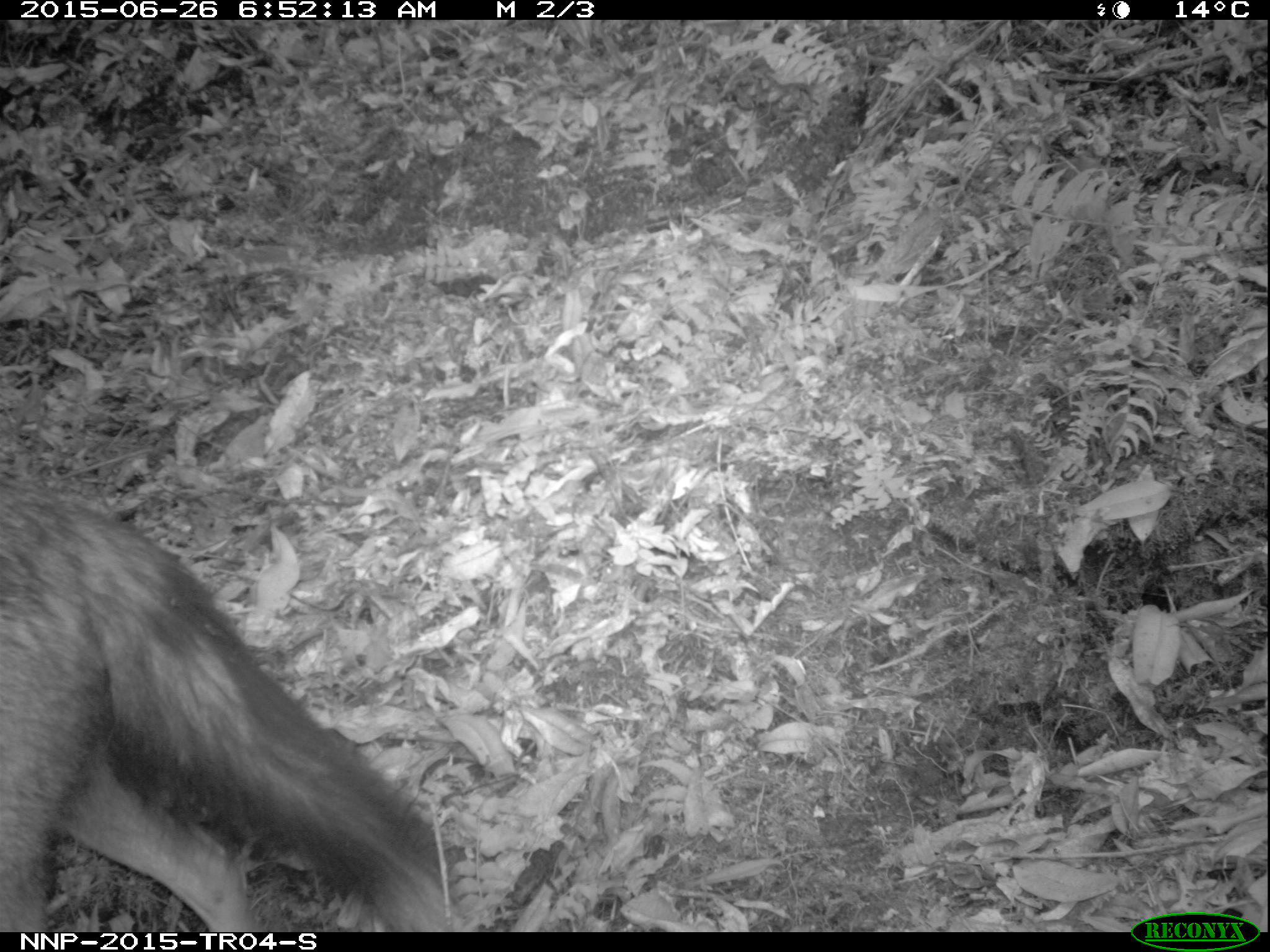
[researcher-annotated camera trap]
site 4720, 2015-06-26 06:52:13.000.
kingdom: Animalia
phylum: Chordata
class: Mammalia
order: Carnivora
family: Canidae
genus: Lupulella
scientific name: Lupulella adusta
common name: side-striped jackal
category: canis adustus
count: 1